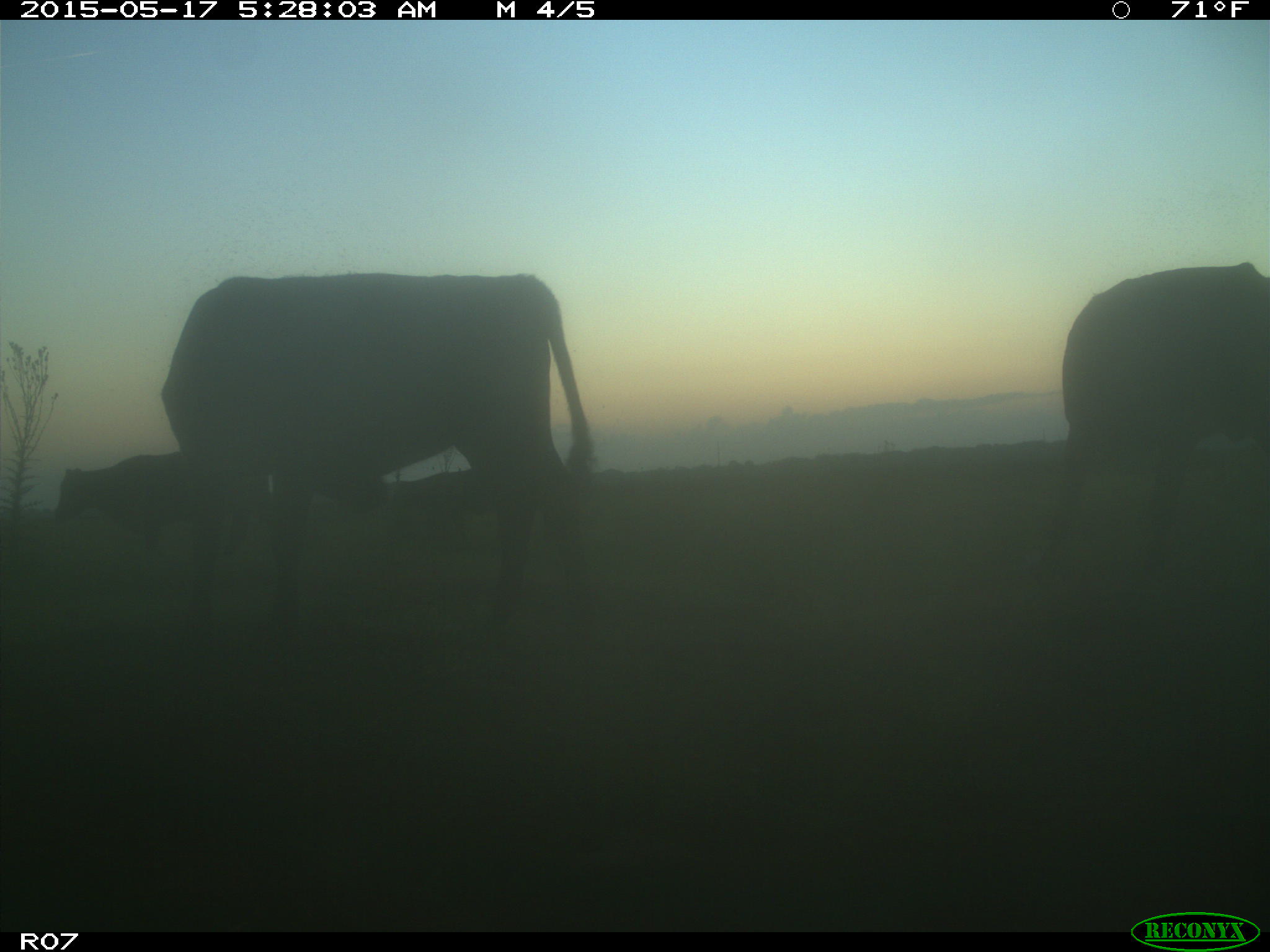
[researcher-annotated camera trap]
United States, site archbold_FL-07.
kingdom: Animalia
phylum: Chordata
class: Mammalia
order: Artiodactyla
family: Bovidae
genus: Bos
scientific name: Bos taurus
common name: domestic cow